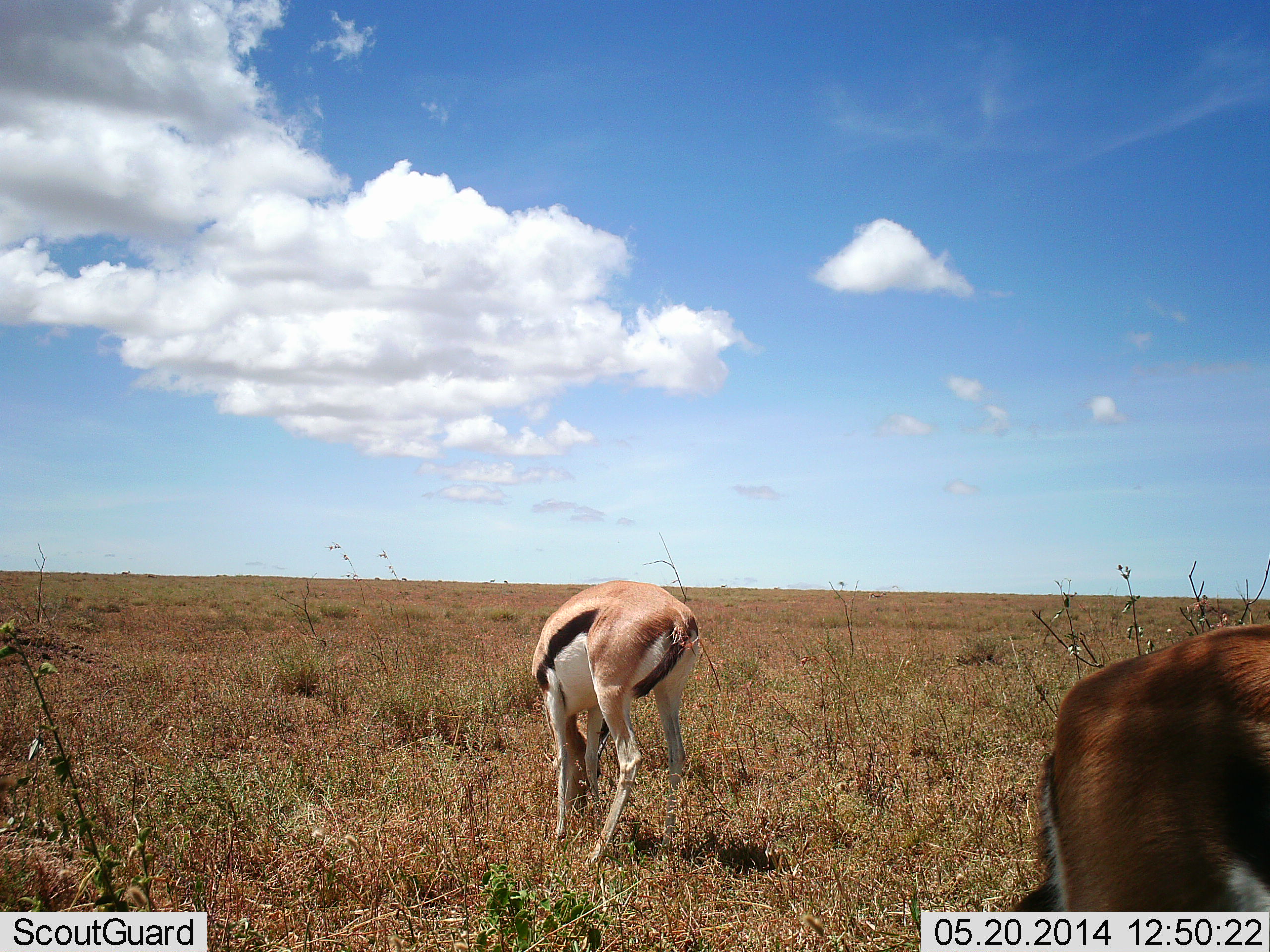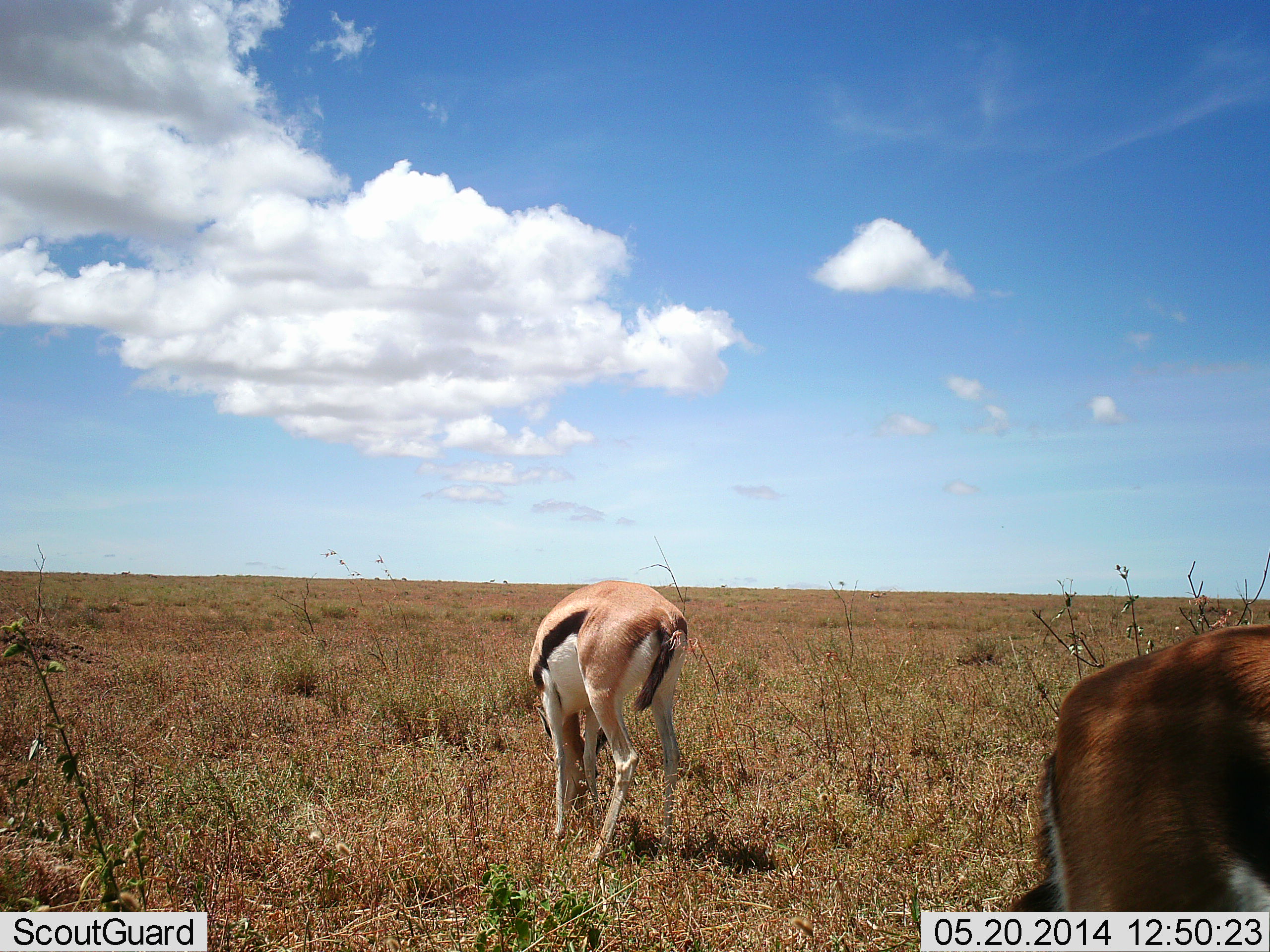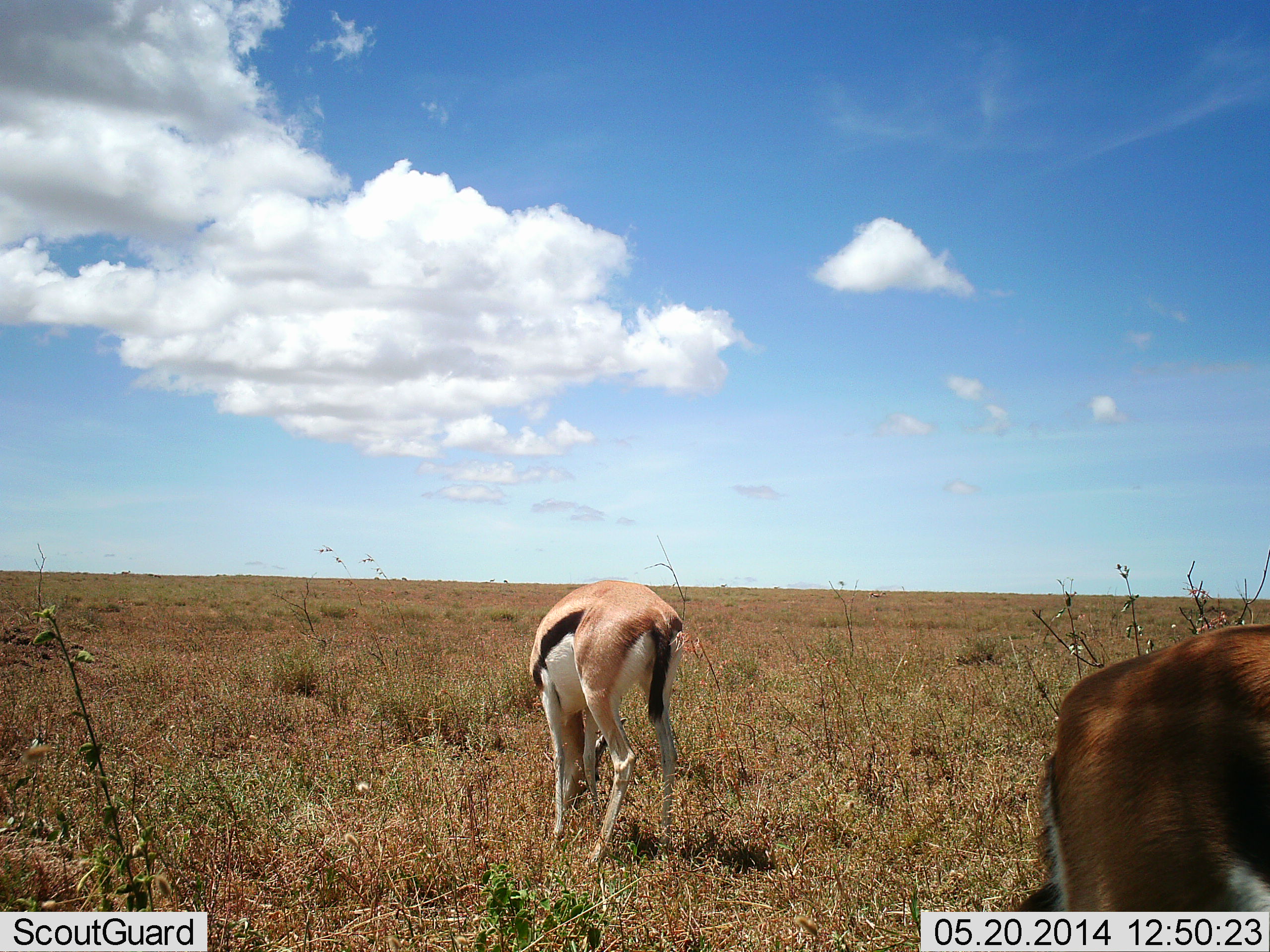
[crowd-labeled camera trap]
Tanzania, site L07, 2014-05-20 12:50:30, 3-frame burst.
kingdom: Animalia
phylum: Chordata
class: Mammalia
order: Artiodactyla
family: Bovidae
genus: Eudorcas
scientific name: Eudorcas thomsonii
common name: thomson's gazelle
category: gazellethomsons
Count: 2.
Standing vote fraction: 40%.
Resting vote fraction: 0%.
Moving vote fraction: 0%.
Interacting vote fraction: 0%.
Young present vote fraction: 0%.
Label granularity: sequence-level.